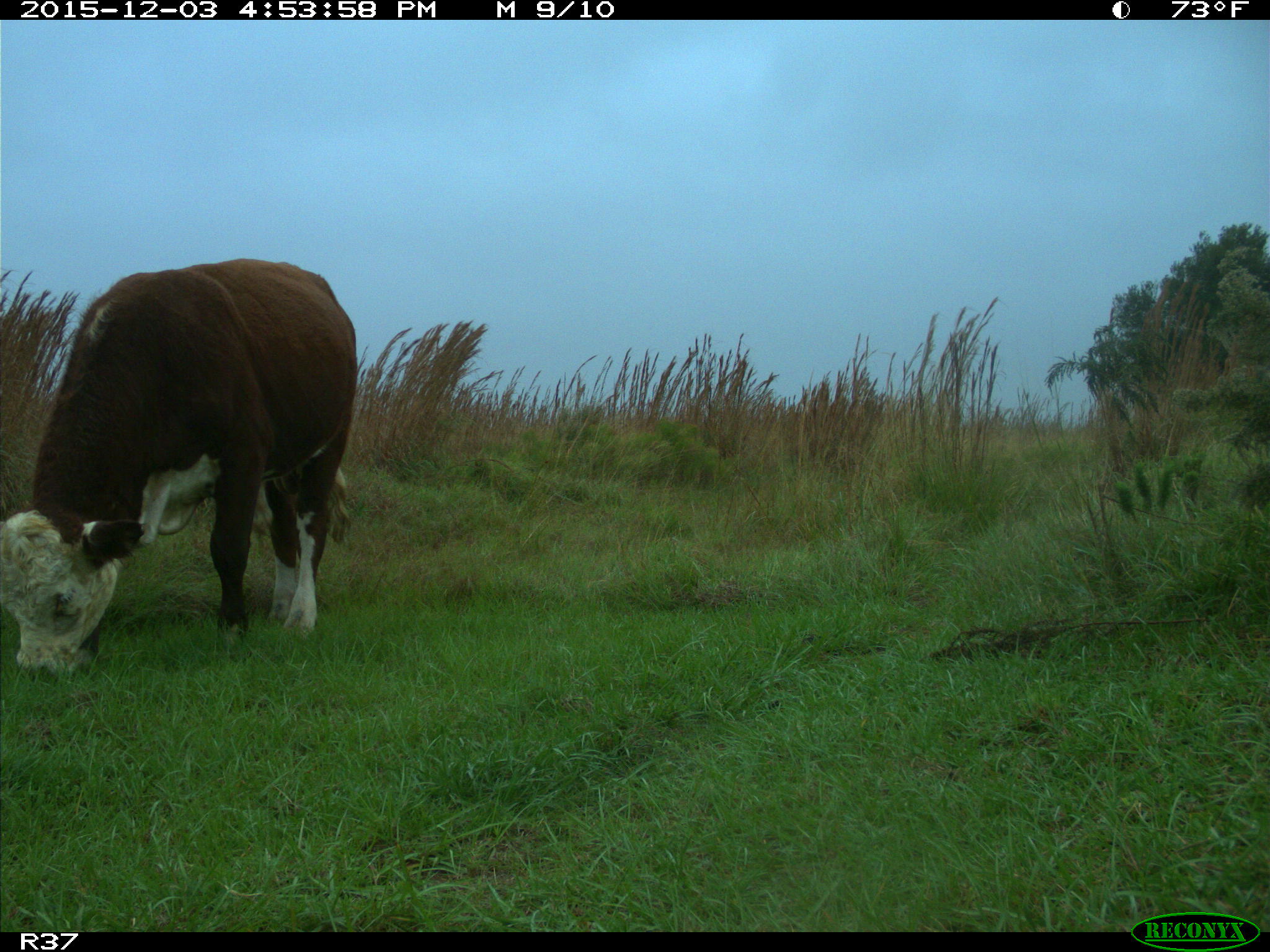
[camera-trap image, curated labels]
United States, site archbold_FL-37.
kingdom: Animalia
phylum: Chordata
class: Mammalia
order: Artiodactyla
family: Bovidae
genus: Bos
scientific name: Bos taurus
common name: domestic cow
Bos taurus (domestic cow).